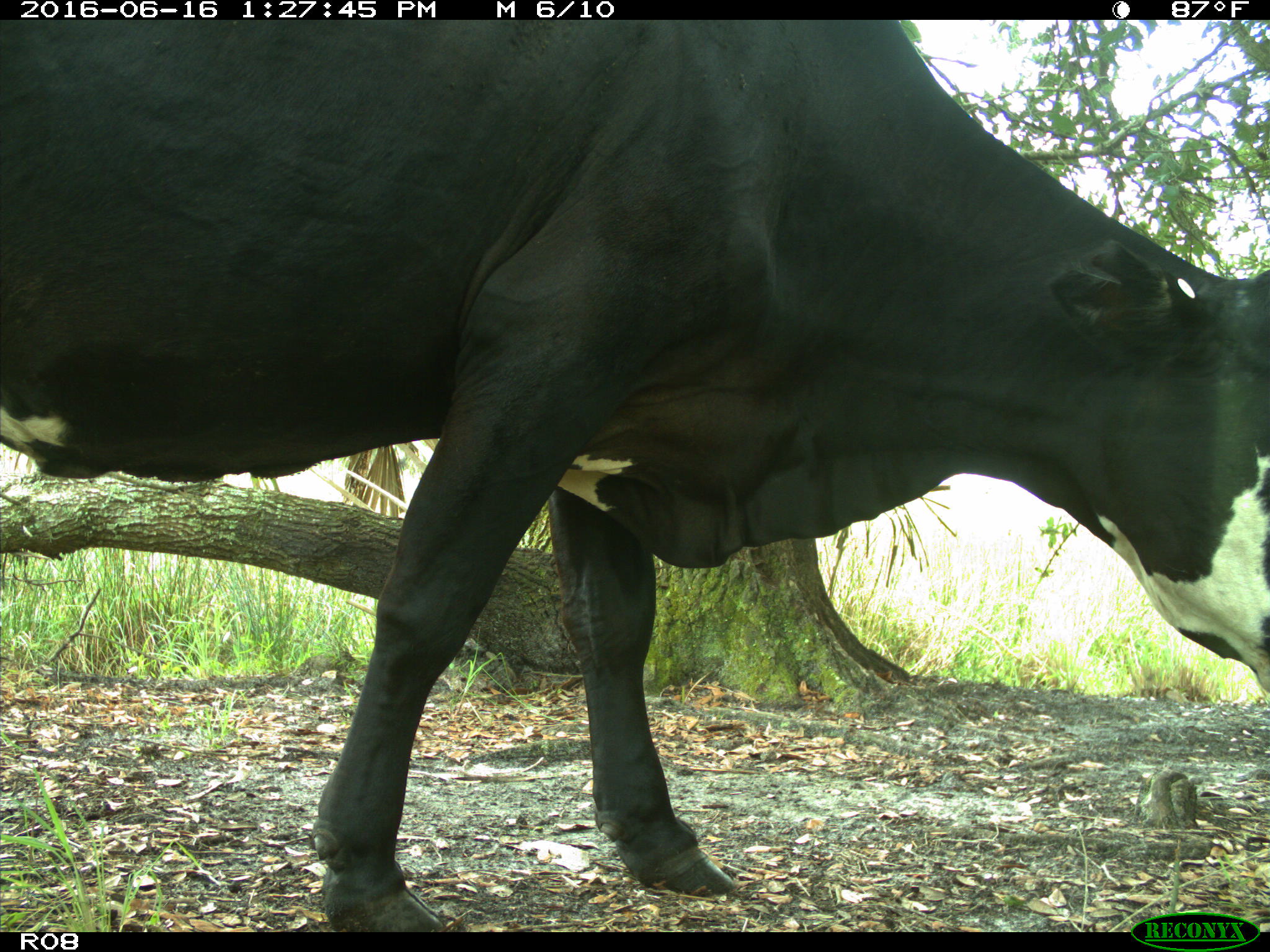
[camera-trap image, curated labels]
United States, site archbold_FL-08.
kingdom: Animalia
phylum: Chordata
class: Mammalia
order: Artiodactyla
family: Bovidae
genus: Bos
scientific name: Bos taurus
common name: domestic cow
Bos taurus (domestic cow).